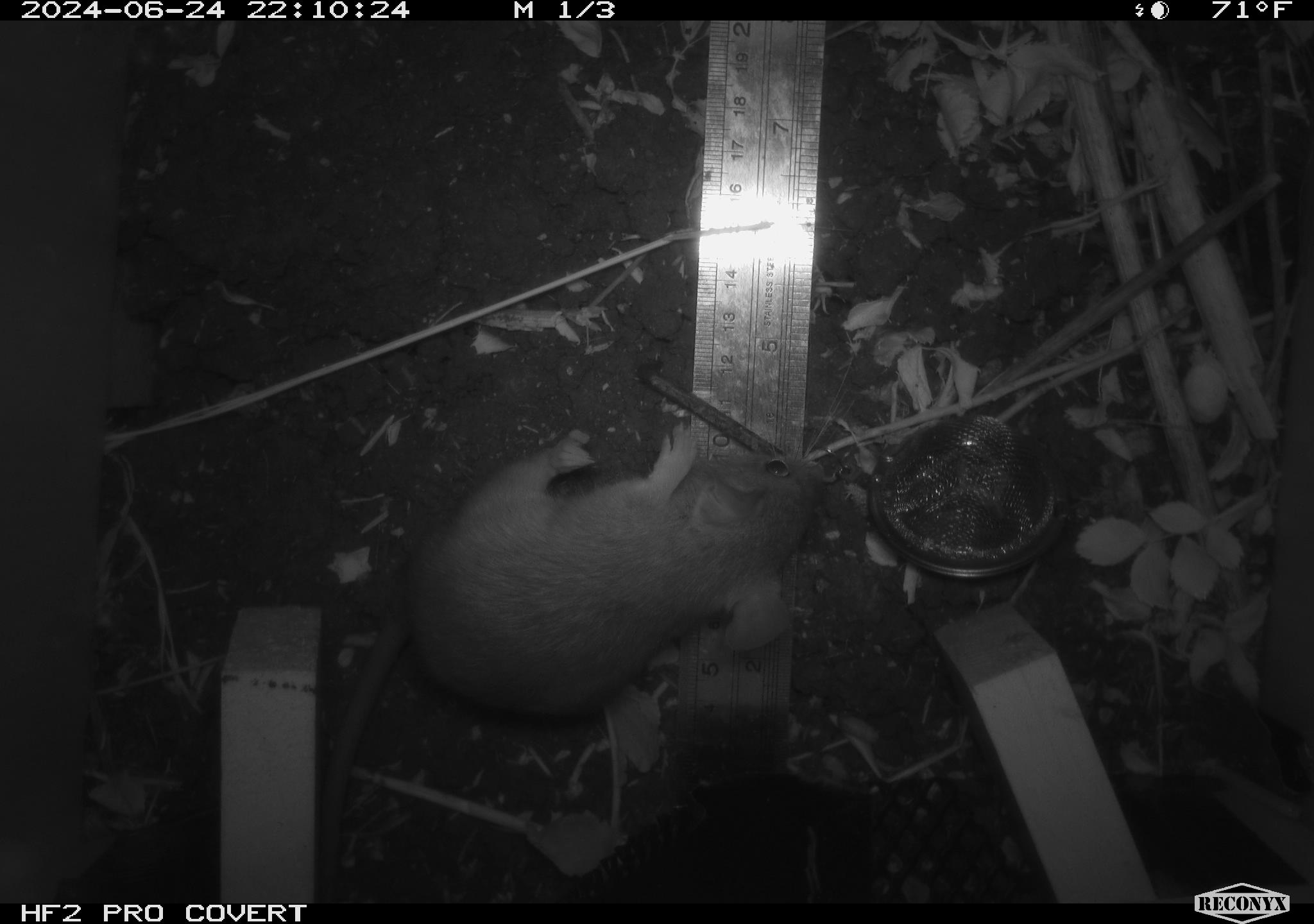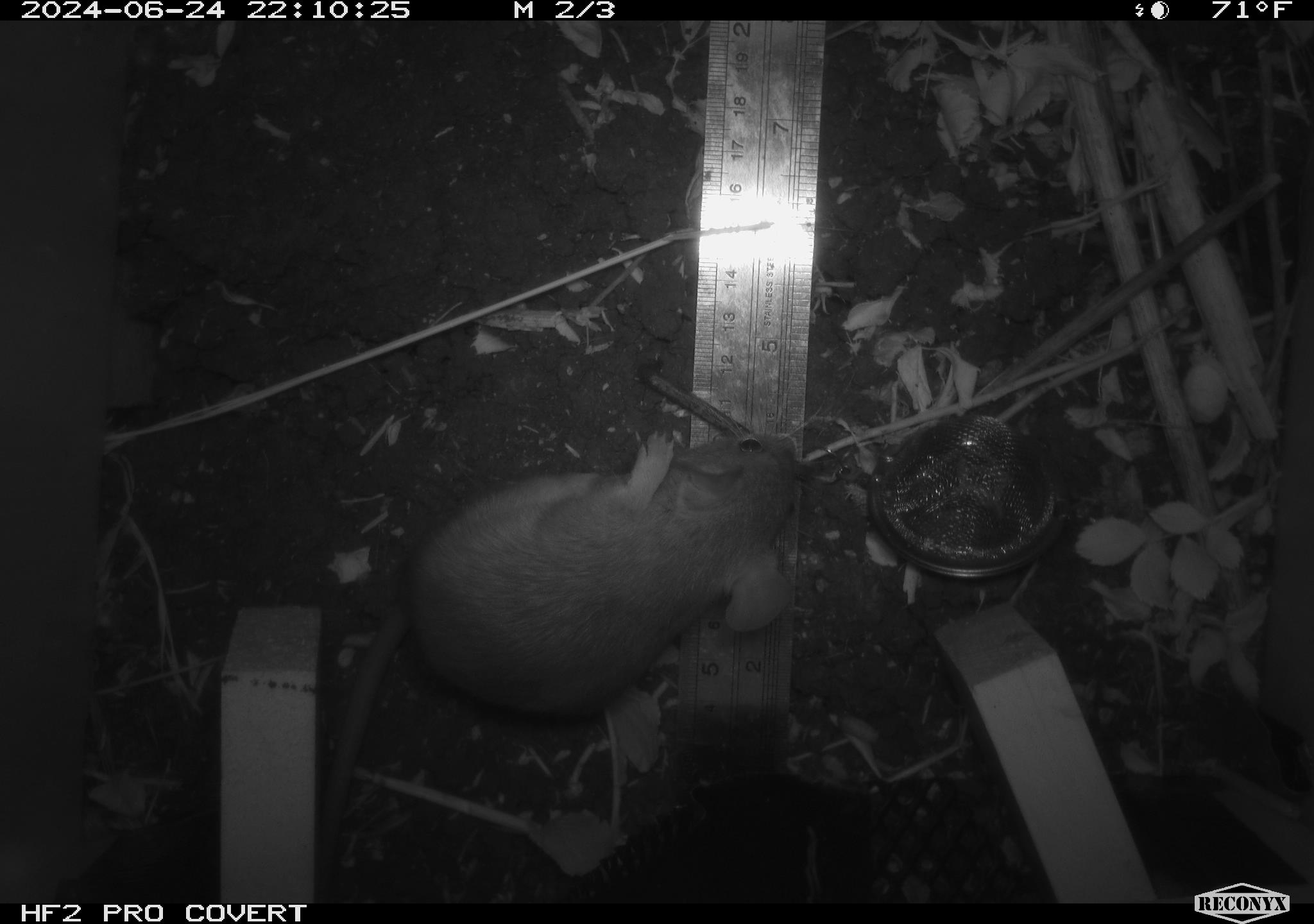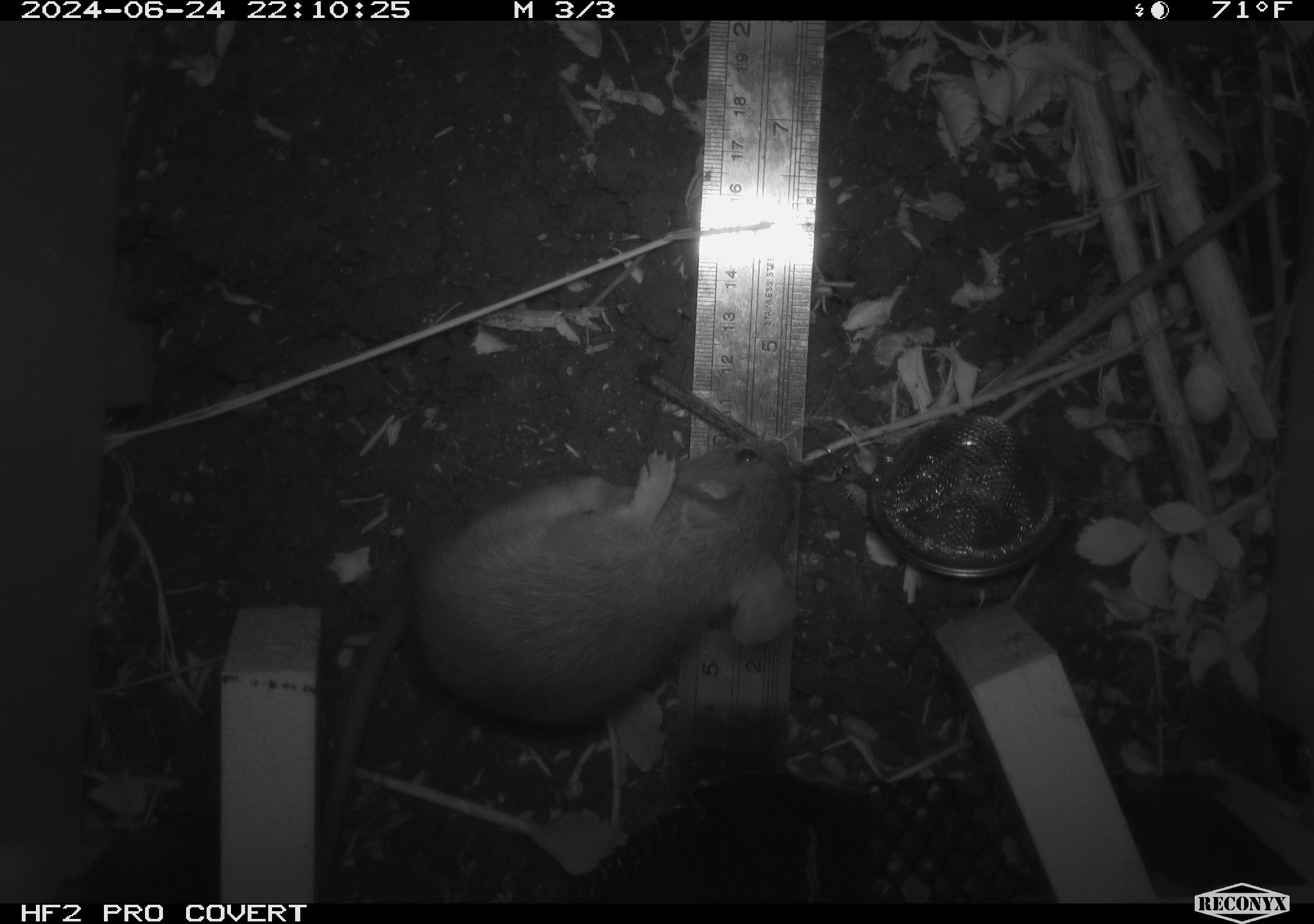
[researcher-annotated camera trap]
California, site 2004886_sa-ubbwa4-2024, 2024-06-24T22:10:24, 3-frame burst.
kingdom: Animalia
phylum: Chordata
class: Mammalia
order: Rodentia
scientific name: Rodentia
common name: woodrat or rat or mouse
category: woodrat or rat or mouse species